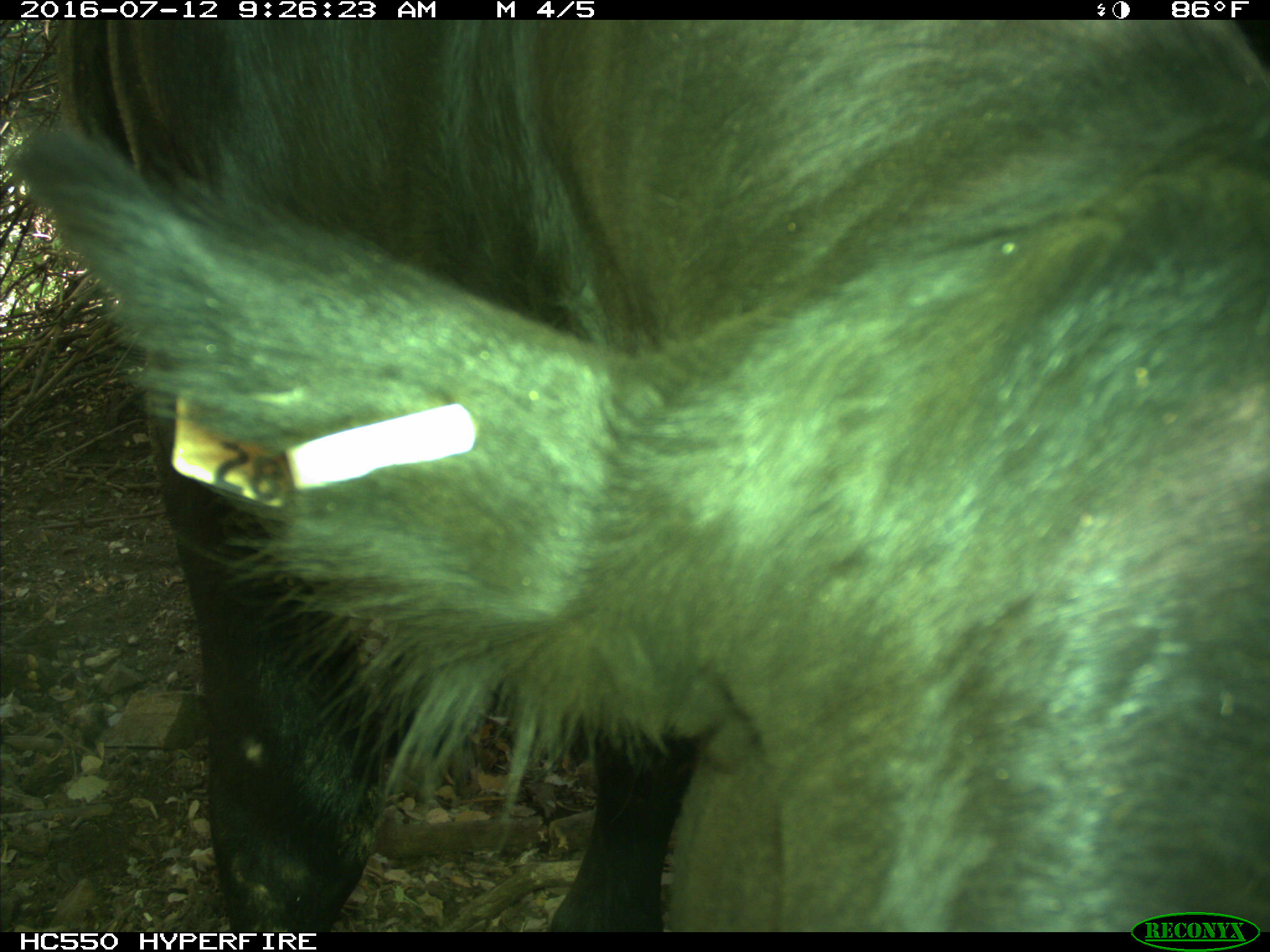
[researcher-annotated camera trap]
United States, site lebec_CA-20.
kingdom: Animalia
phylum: Chordata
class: Mammalia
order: Artiodactyla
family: Bovidae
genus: Bos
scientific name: Bos taurus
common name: domestic cow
Bos taurus (domestic cow).